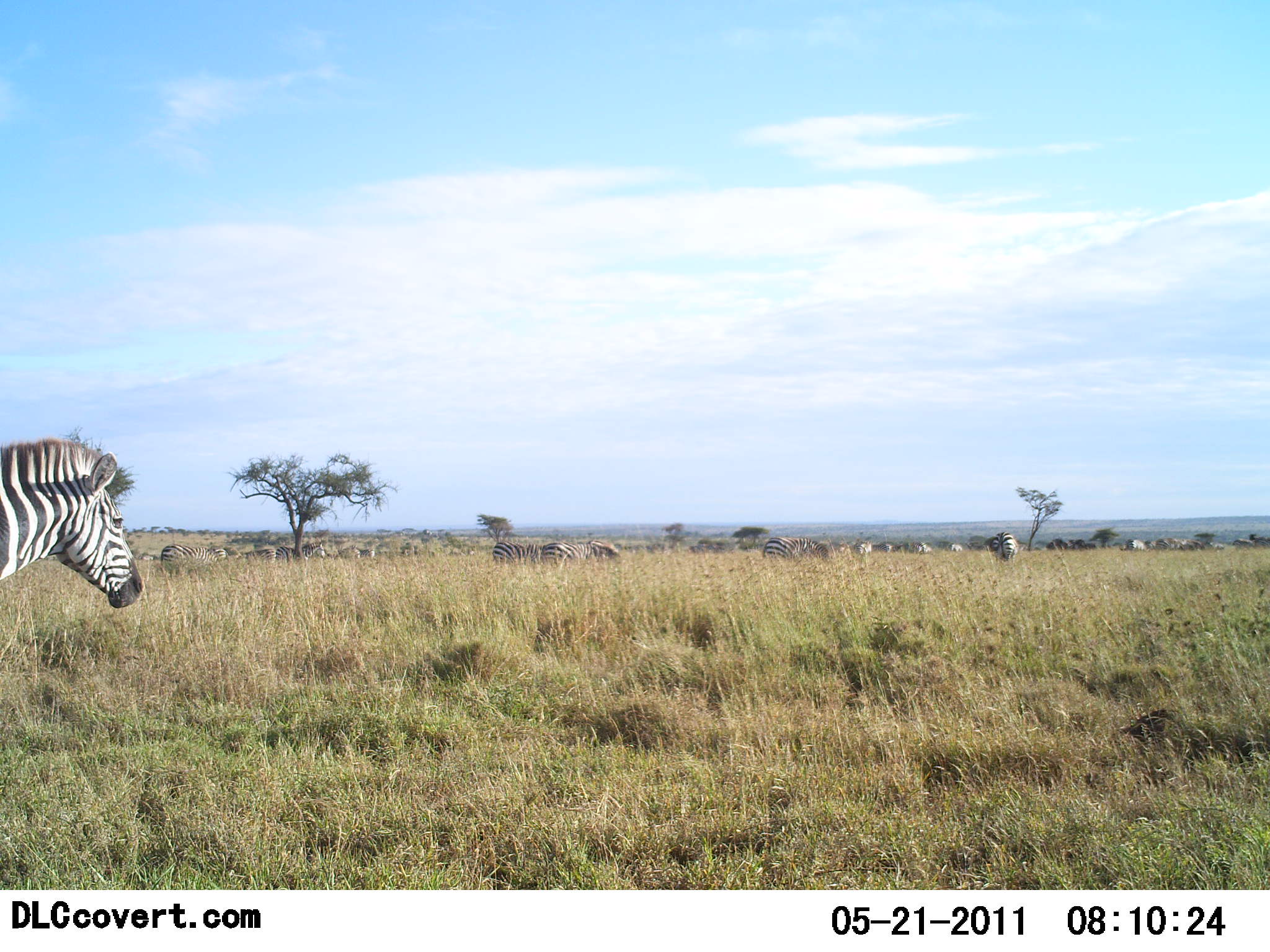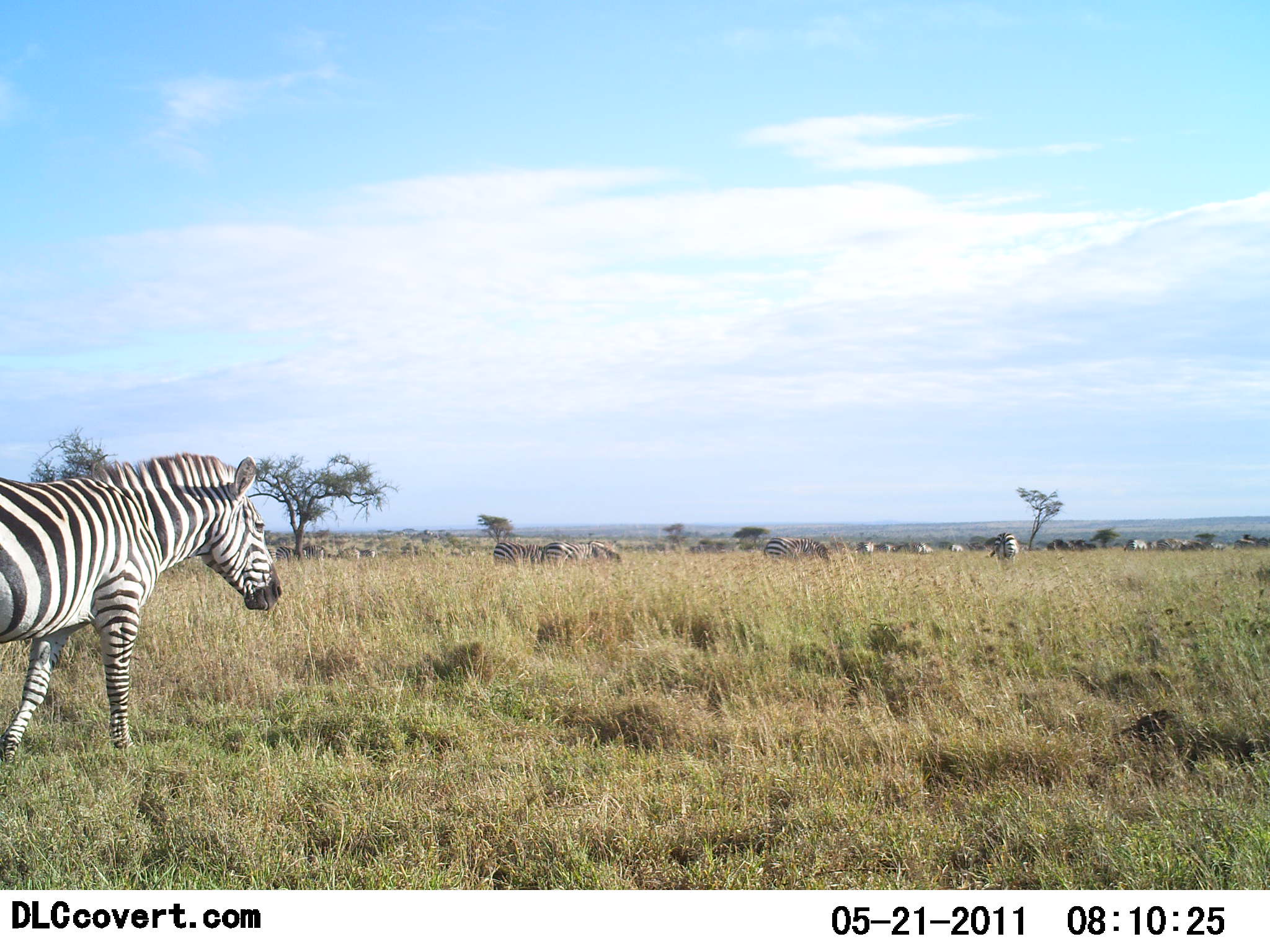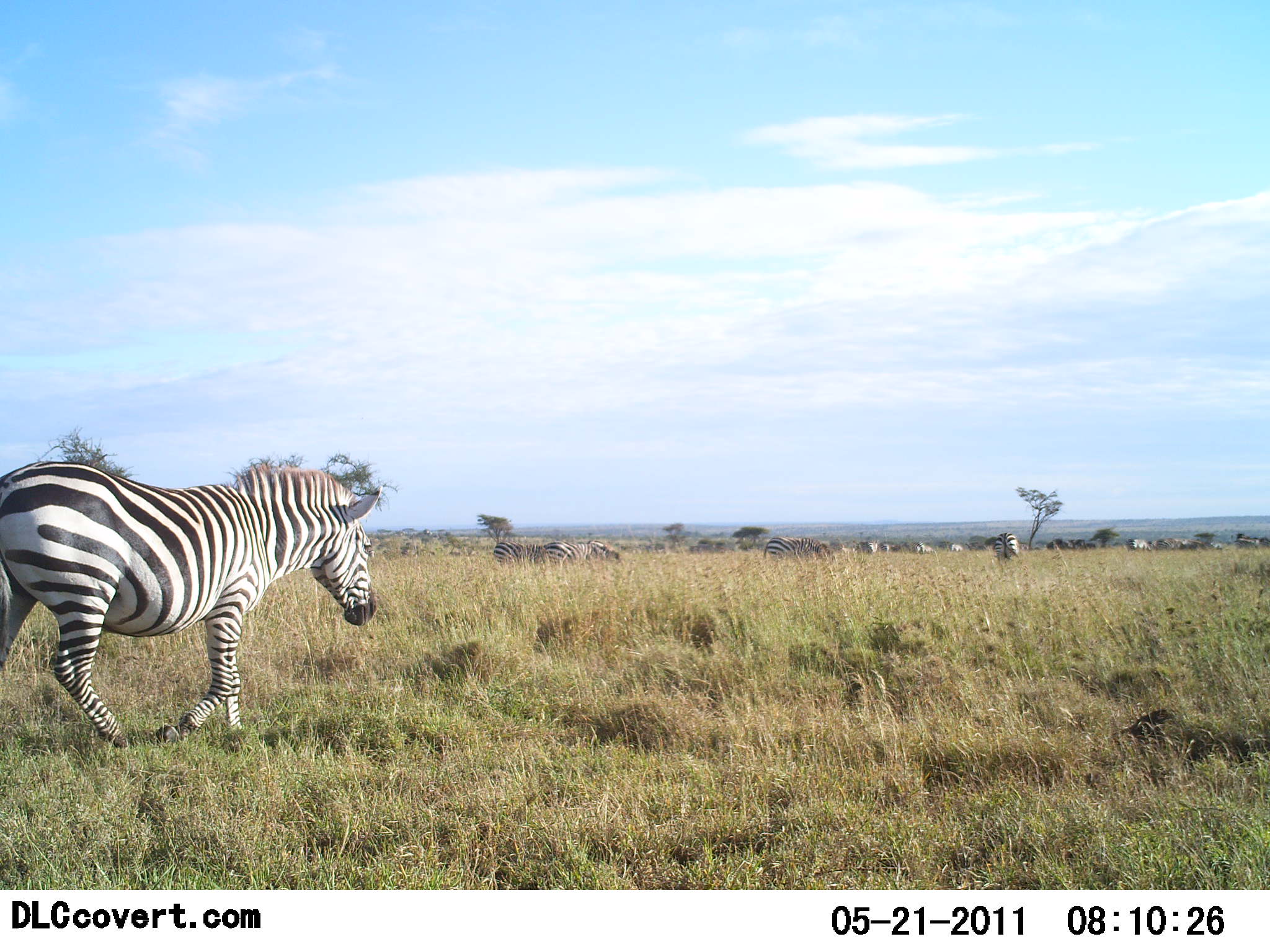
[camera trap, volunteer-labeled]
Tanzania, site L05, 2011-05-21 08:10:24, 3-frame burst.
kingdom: Animalia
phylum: Chordata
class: Mammalia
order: Perissodactyla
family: Equidae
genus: Equus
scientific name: Equus quagga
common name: plains zebra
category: zebra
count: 11-50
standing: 62%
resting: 15%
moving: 92%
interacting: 8%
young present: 0%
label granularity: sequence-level